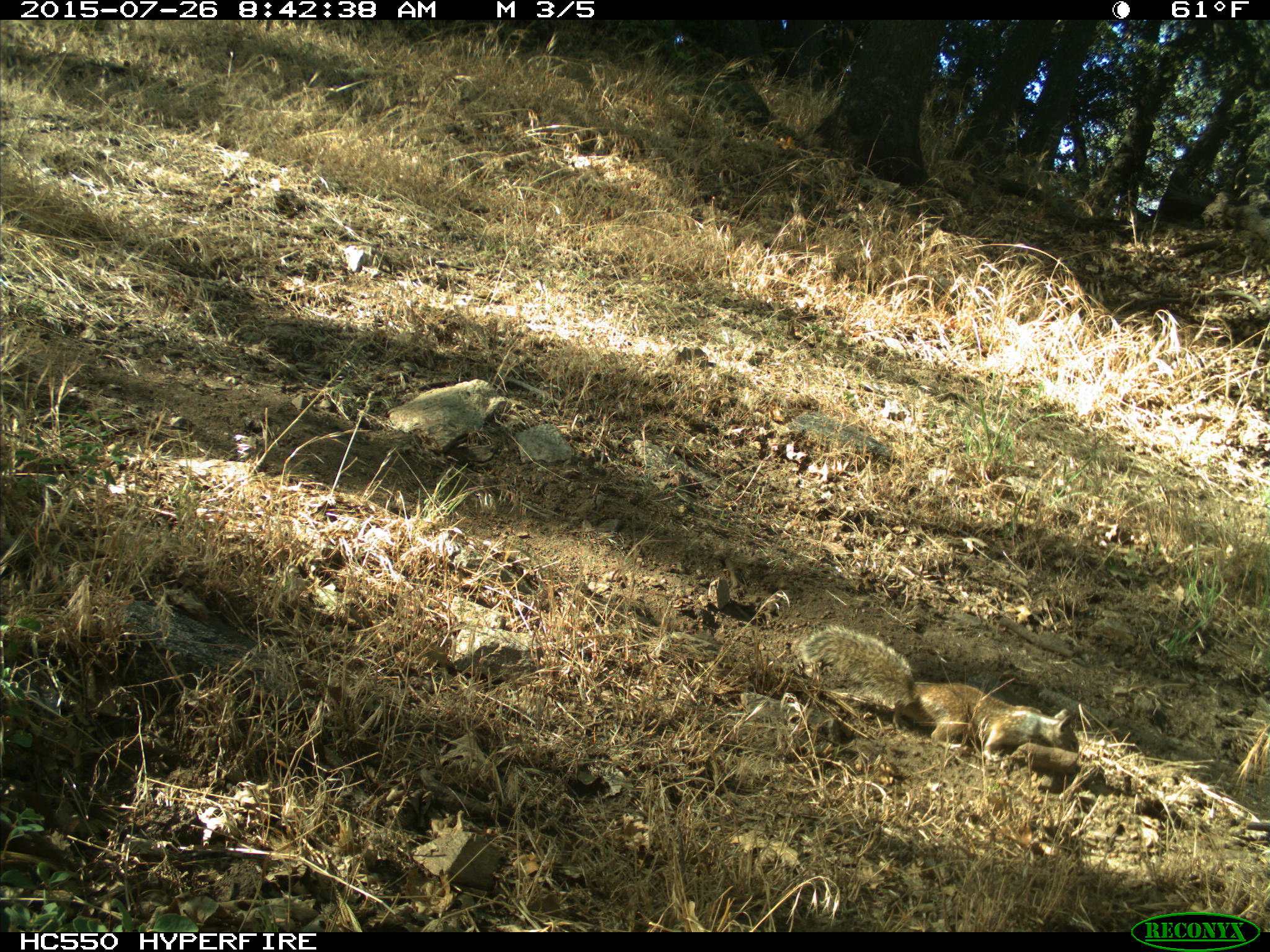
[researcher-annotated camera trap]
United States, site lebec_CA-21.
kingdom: Animalia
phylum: Chordata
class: Mammalia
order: Rodentia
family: Sciuridae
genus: Otospermophilus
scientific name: Otospermophilus beecheyi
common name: california ground squirrel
Otospermophilus beecheyi (california ground squirrel).